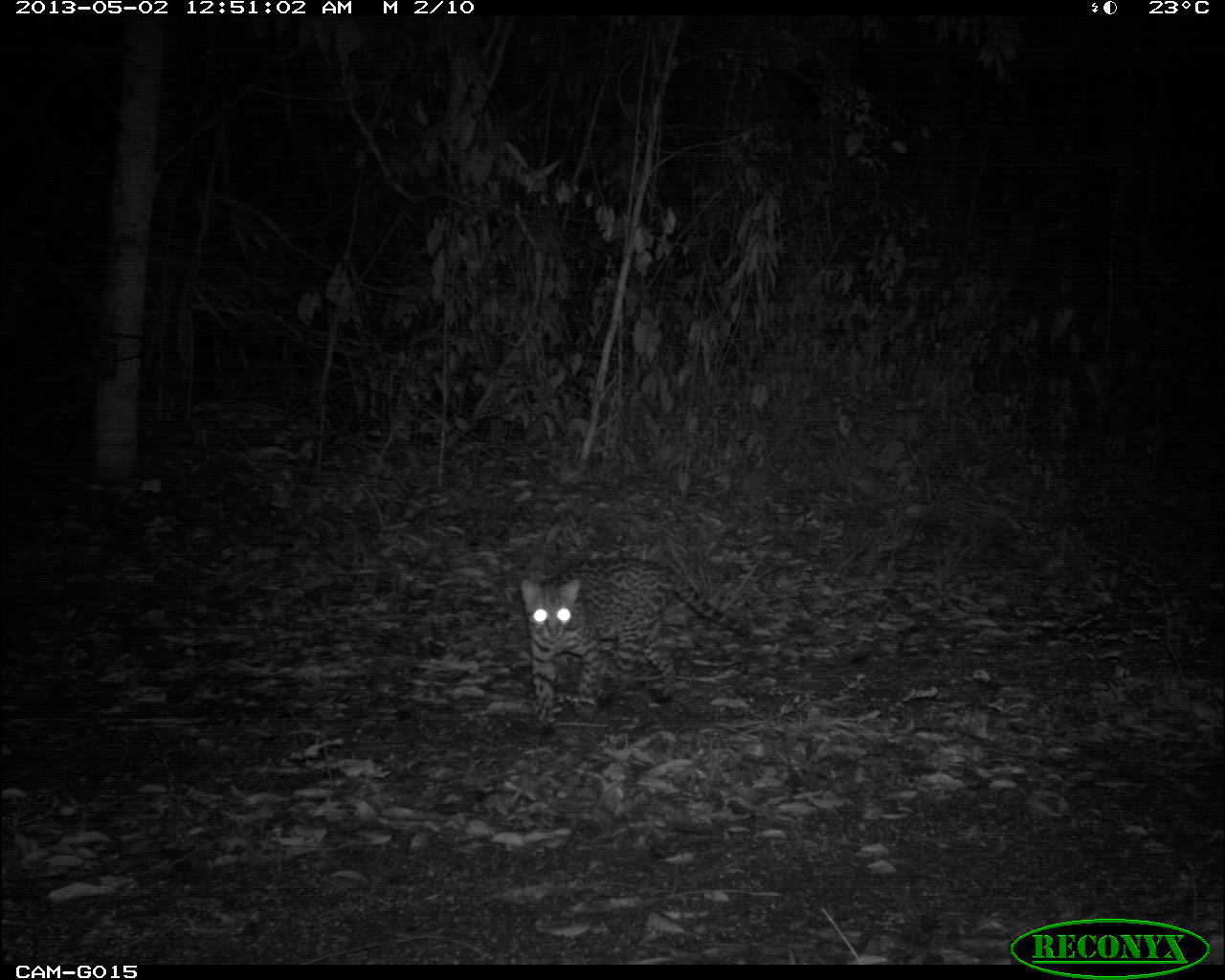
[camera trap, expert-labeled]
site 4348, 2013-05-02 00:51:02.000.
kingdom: Animalia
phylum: Chordata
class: Mammalia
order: Carnivora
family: Felidae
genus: Leopardus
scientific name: Leopardus pardalis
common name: ocelot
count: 1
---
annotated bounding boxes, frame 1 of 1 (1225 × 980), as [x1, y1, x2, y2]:
leopardus pardalis: [520, 557, 750, 724]